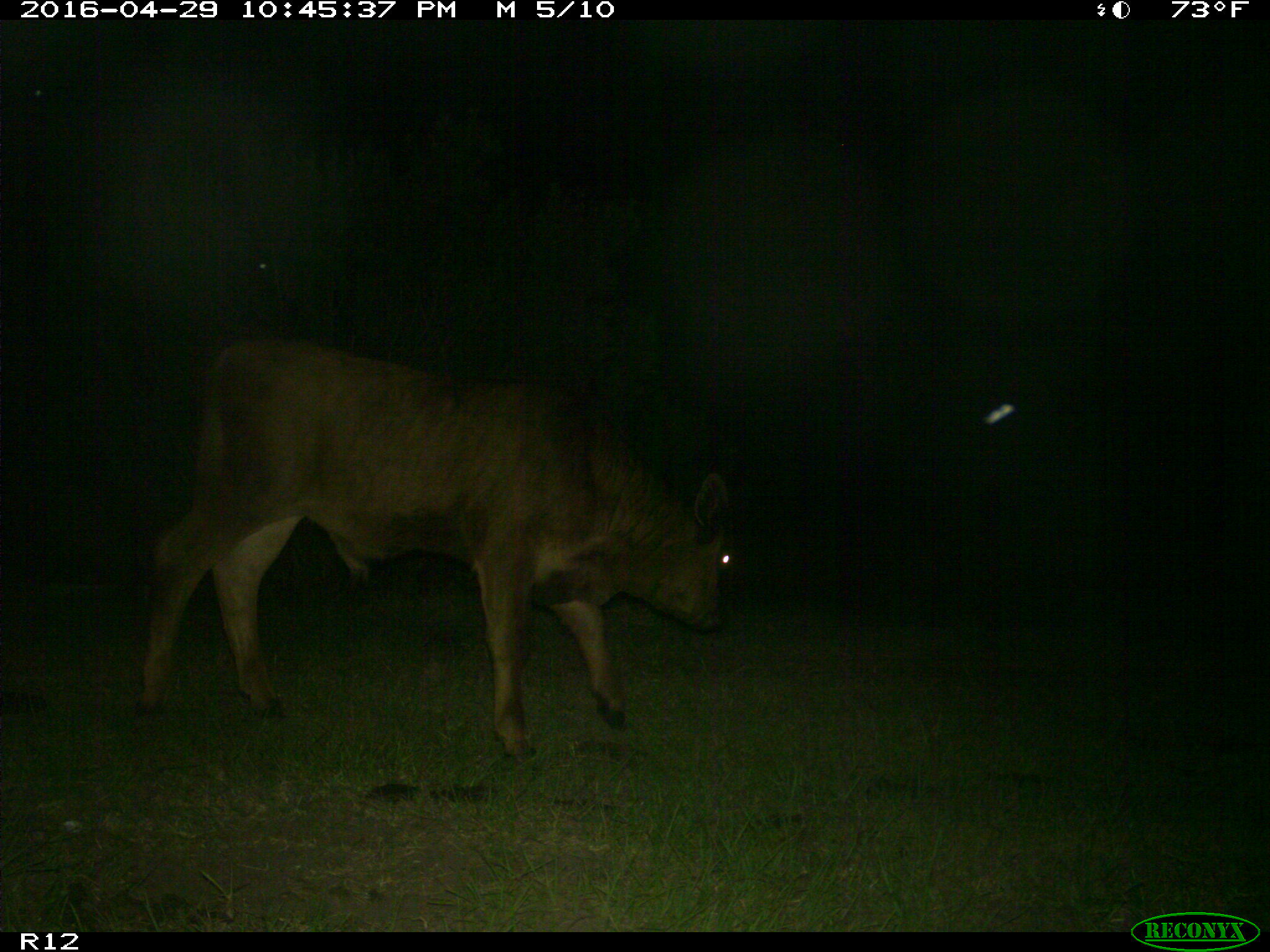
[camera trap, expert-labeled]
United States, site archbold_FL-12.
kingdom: Animalia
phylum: Chordata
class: Mammalia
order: Artiodactyla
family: Bovidae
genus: Bos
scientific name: Bos taurus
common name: domestic cow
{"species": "Bos taurus (domestic cow)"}